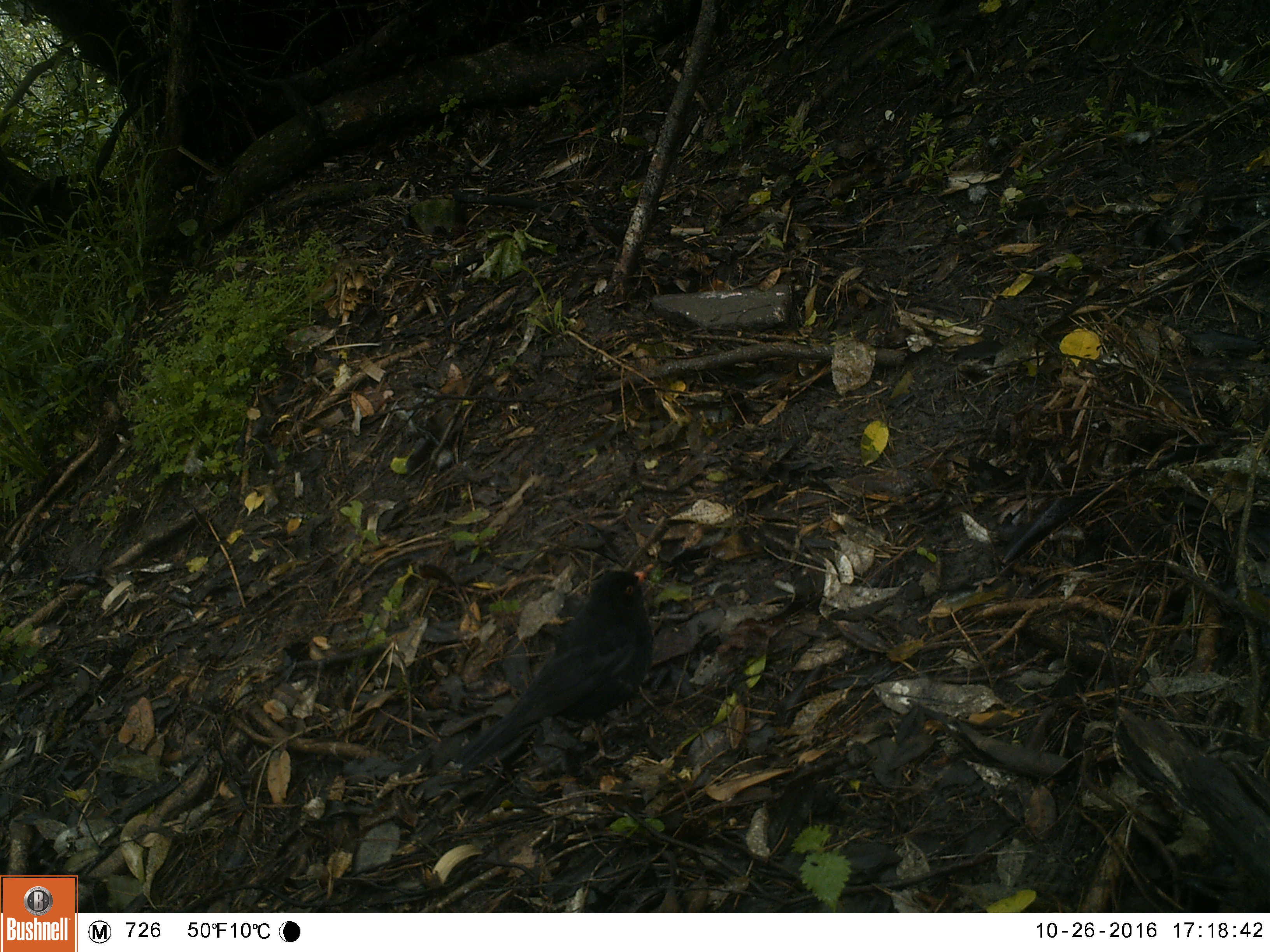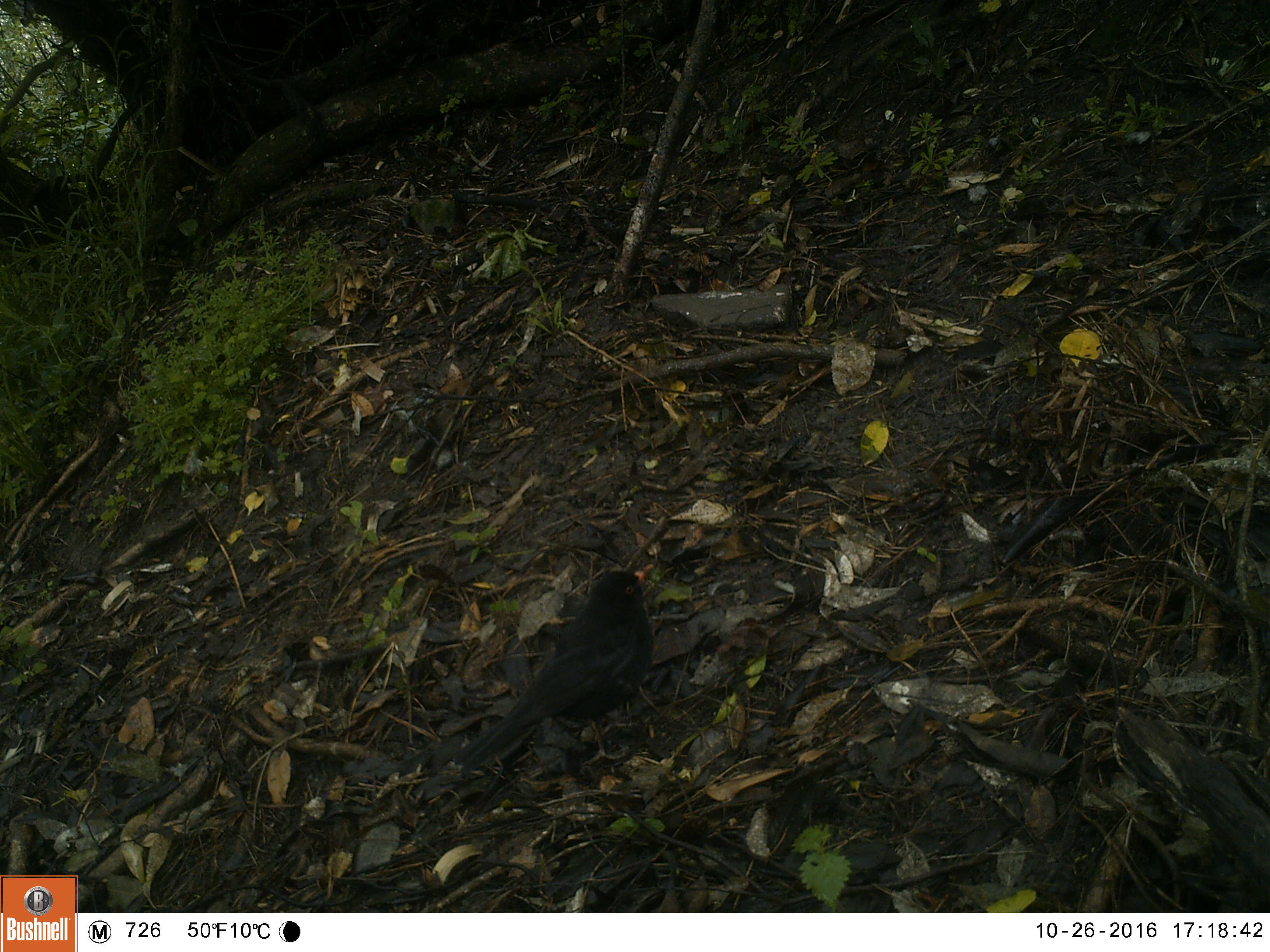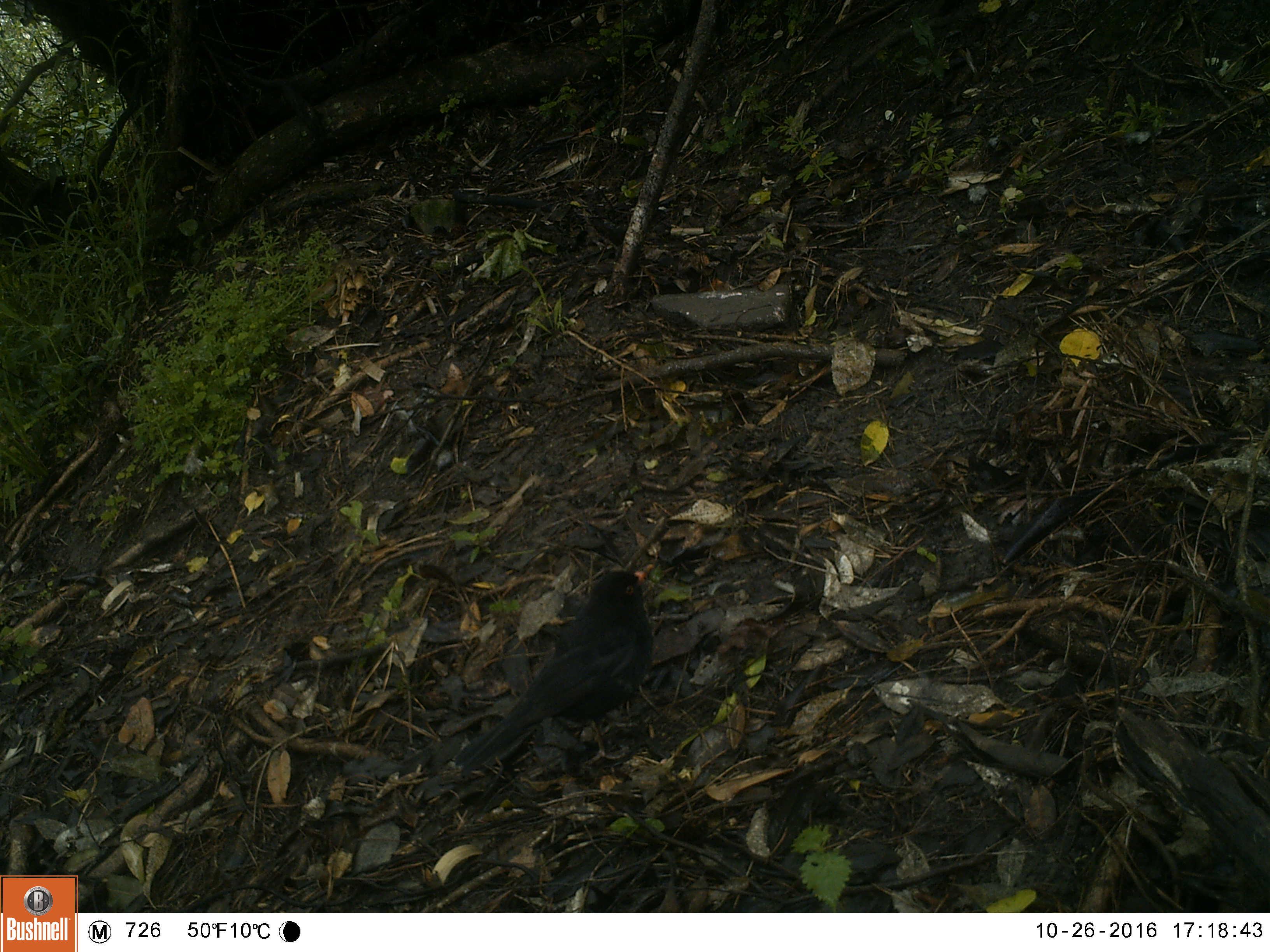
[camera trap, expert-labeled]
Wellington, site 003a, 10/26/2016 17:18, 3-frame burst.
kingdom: Animalia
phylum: Chordata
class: Aves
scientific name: Aves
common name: bird